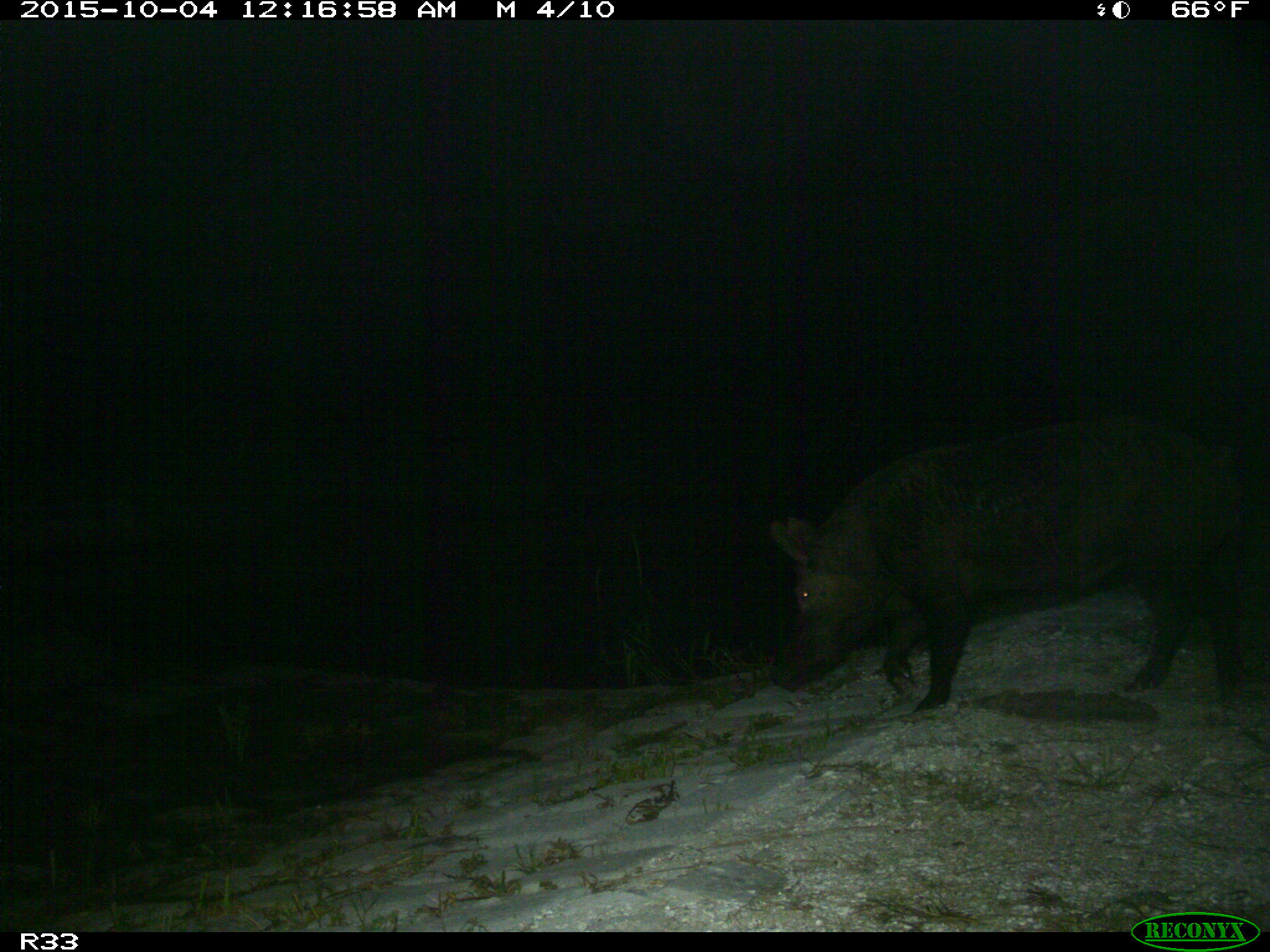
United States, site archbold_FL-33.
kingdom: Animalia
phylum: Chordata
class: Mammalia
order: Artiodactyla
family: Suidae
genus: Sus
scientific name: Sus scrofa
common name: wild boar